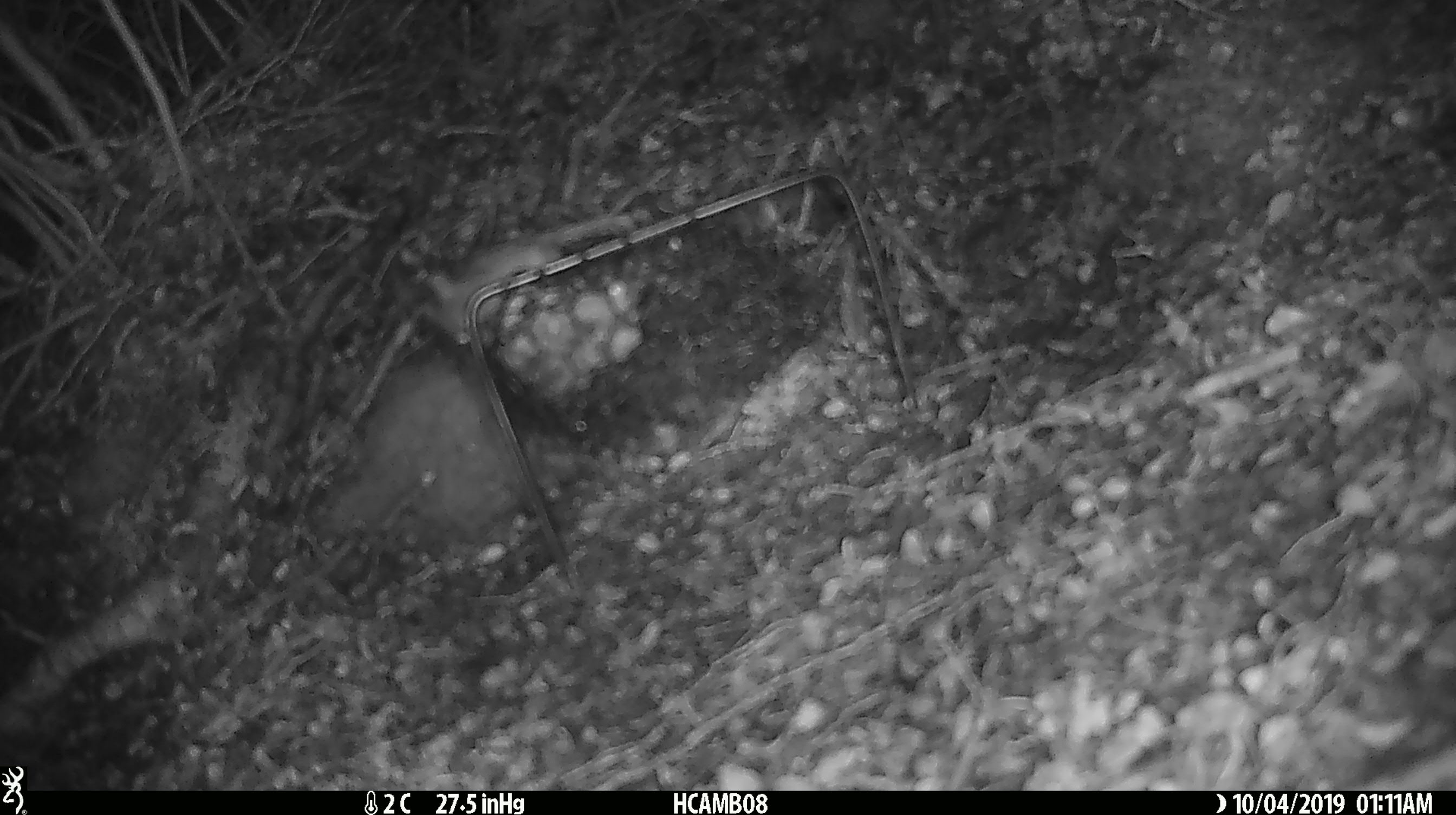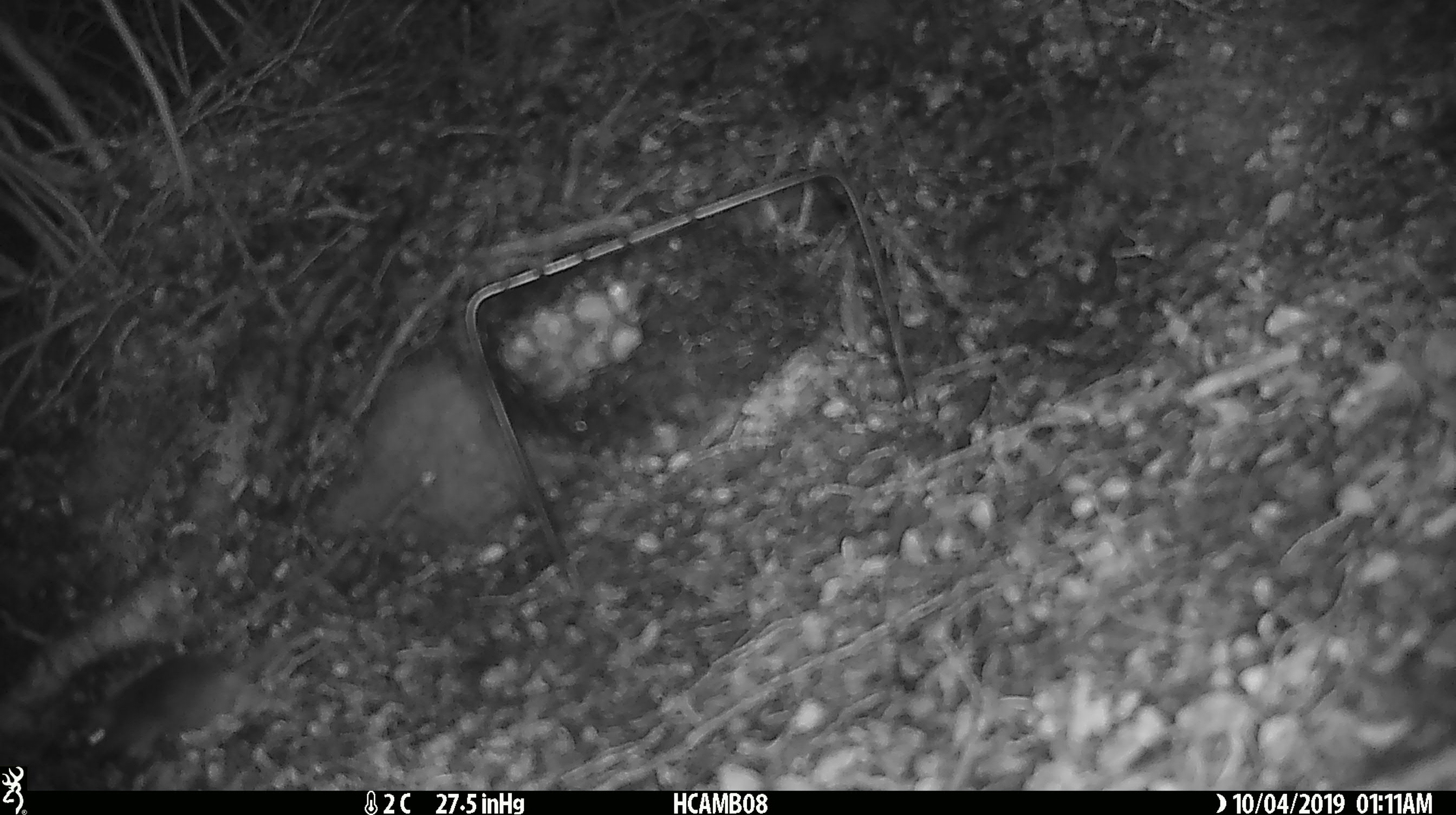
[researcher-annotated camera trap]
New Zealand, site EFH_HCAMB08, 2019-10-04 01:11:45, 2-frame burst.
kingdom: Animalia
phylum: Chordata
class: Mammalia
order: Rodentia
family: Muridae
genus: Mus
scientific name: Mus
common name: mouse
Mouse (Mus).